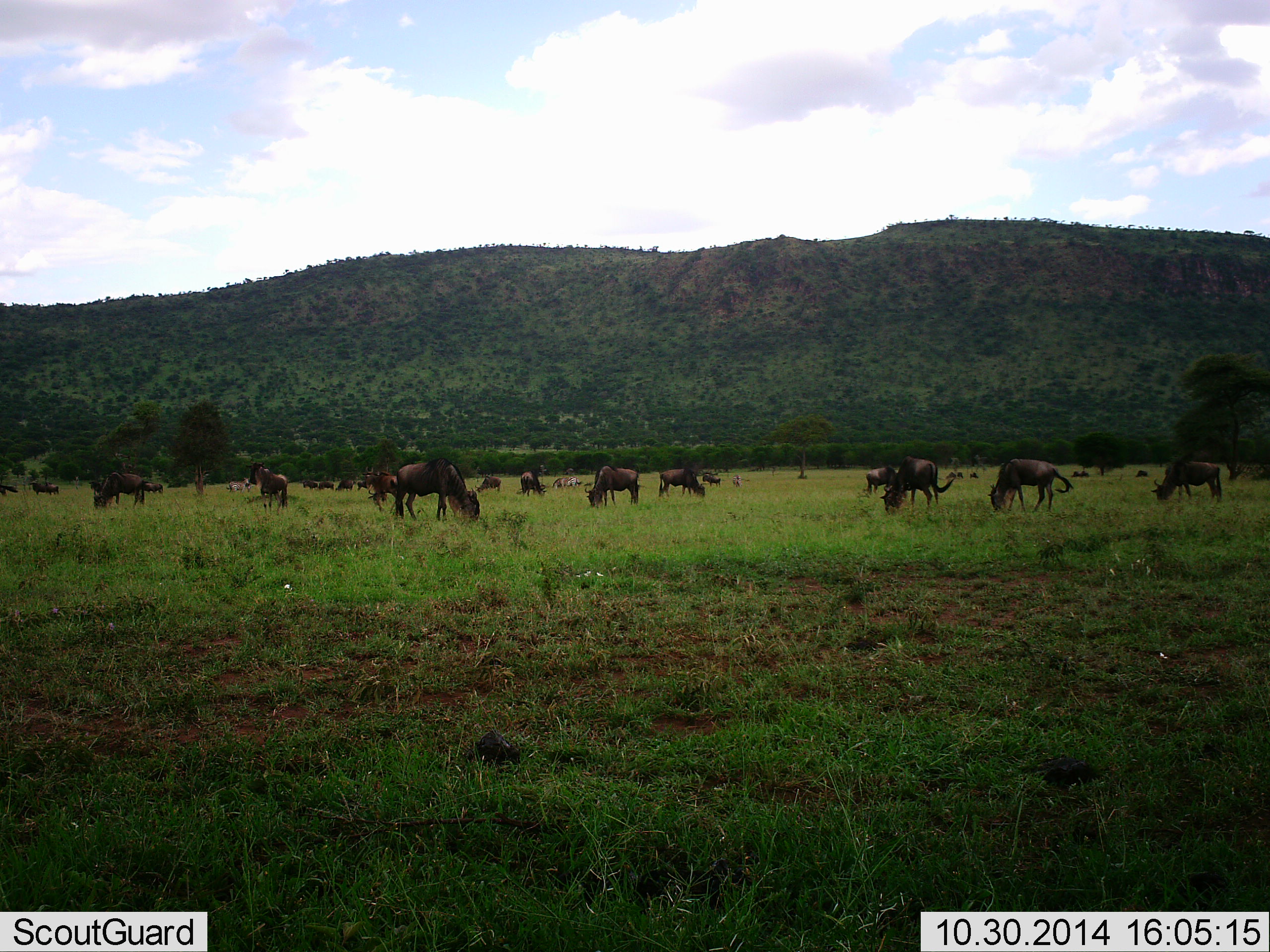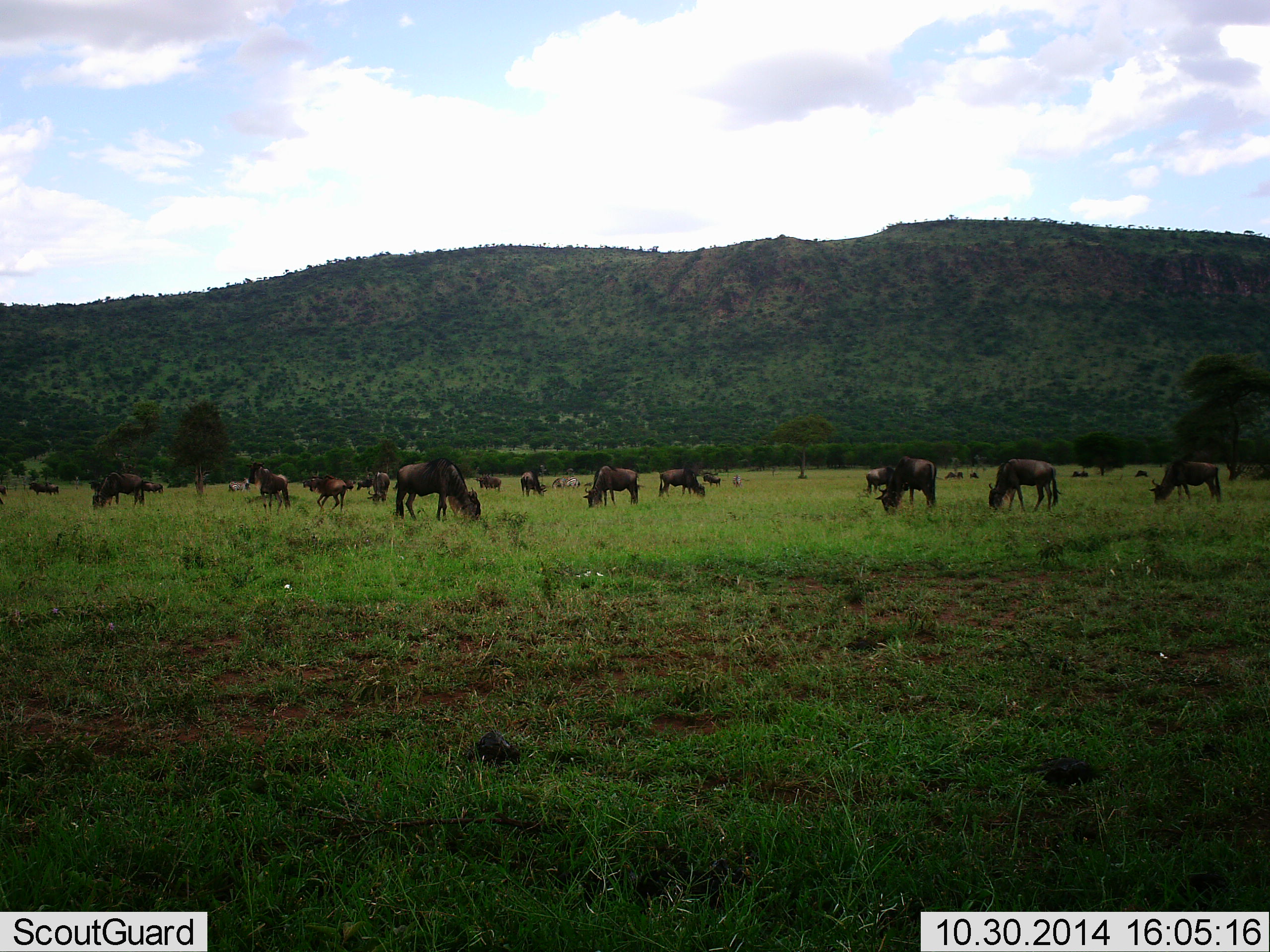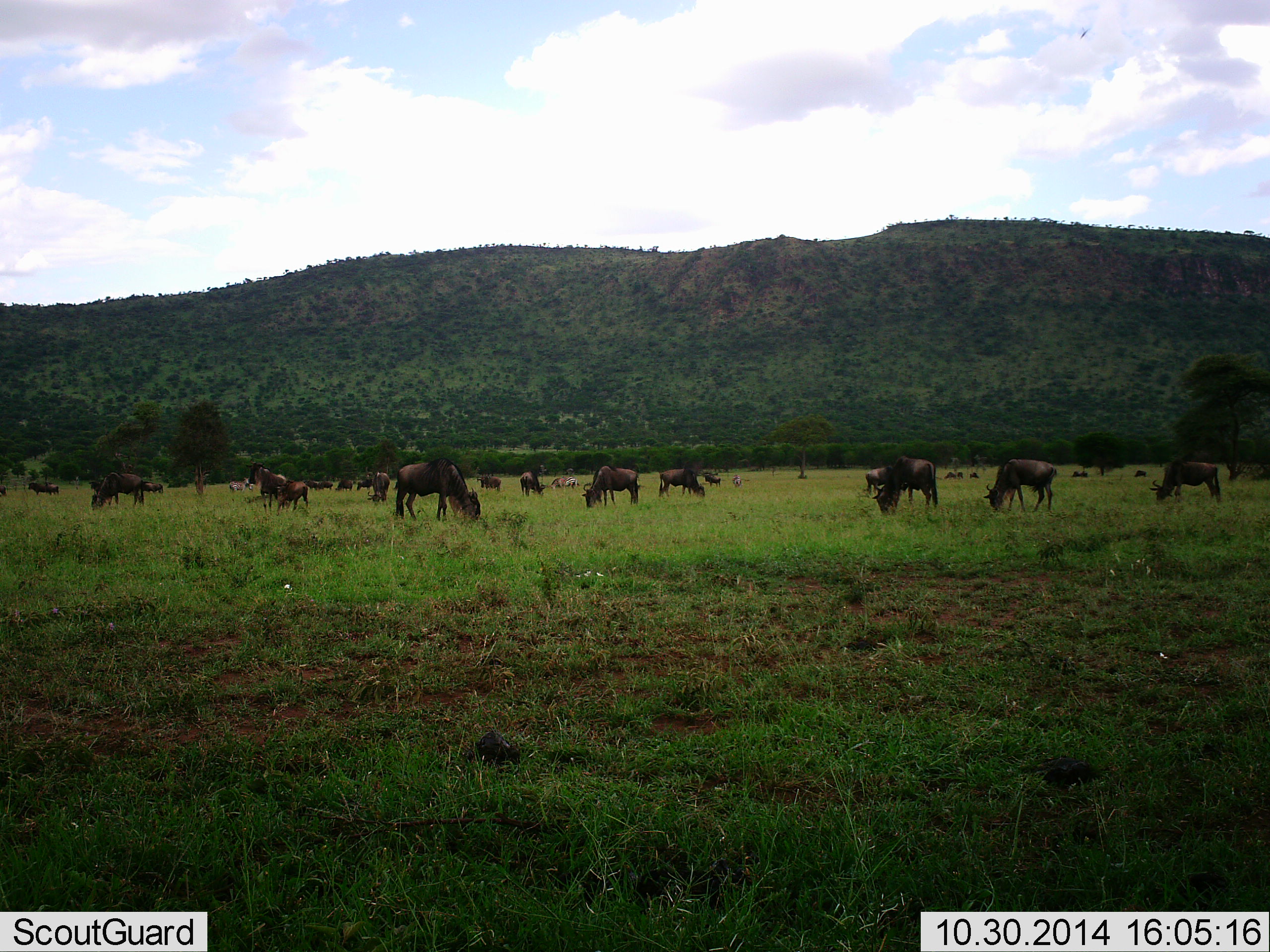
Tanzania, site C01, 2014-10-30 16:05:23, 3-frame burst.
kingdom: Animalia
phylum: Chordata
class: Mammalia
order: Artiodactyla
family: Bovidae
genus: Connochaetes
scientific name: Connochaetes taurinus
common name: blue wildebeest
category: wildebeest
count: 11-50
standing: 54%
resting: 8%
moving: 54%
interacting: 0%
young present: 8%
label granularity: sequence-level